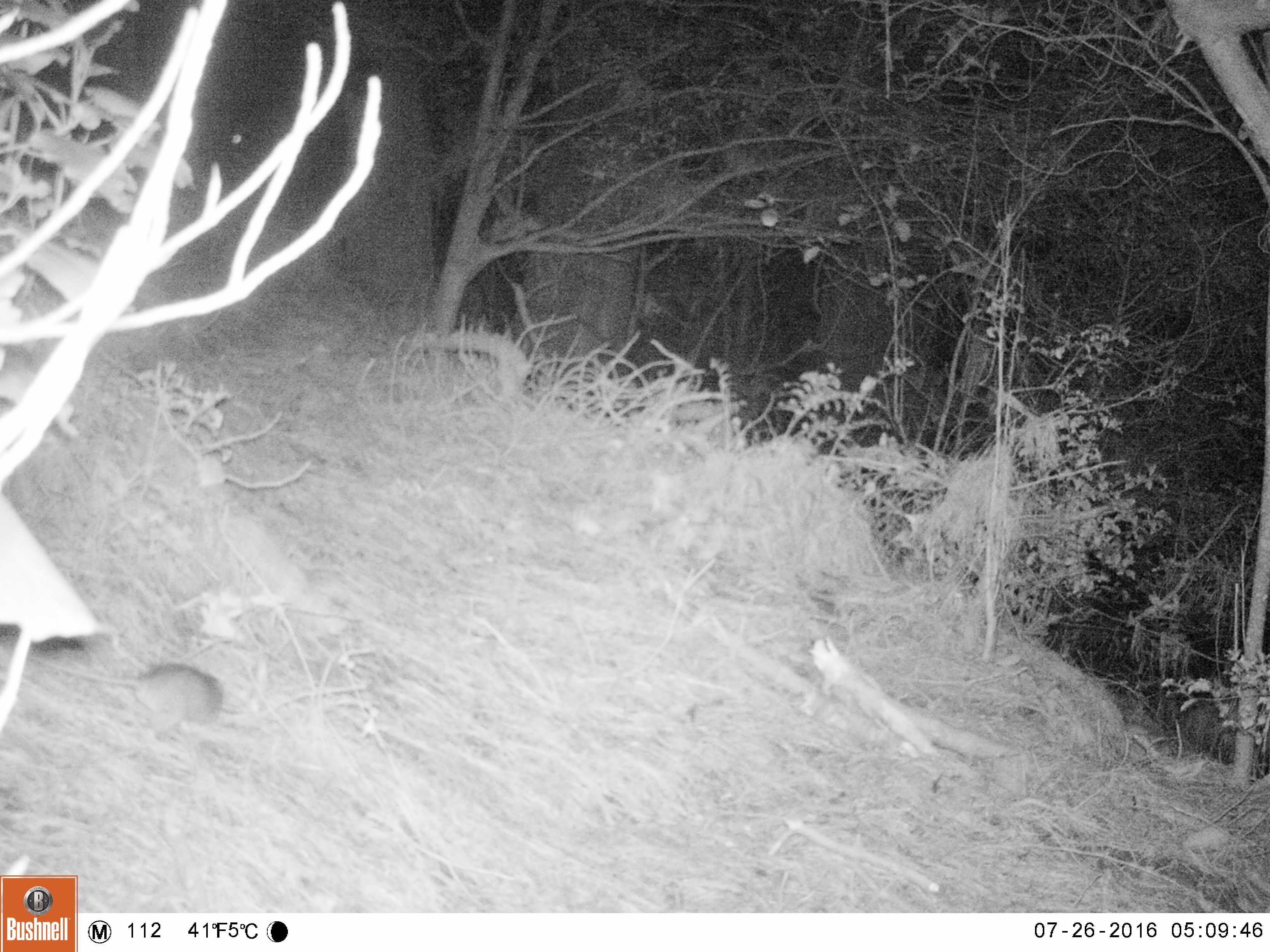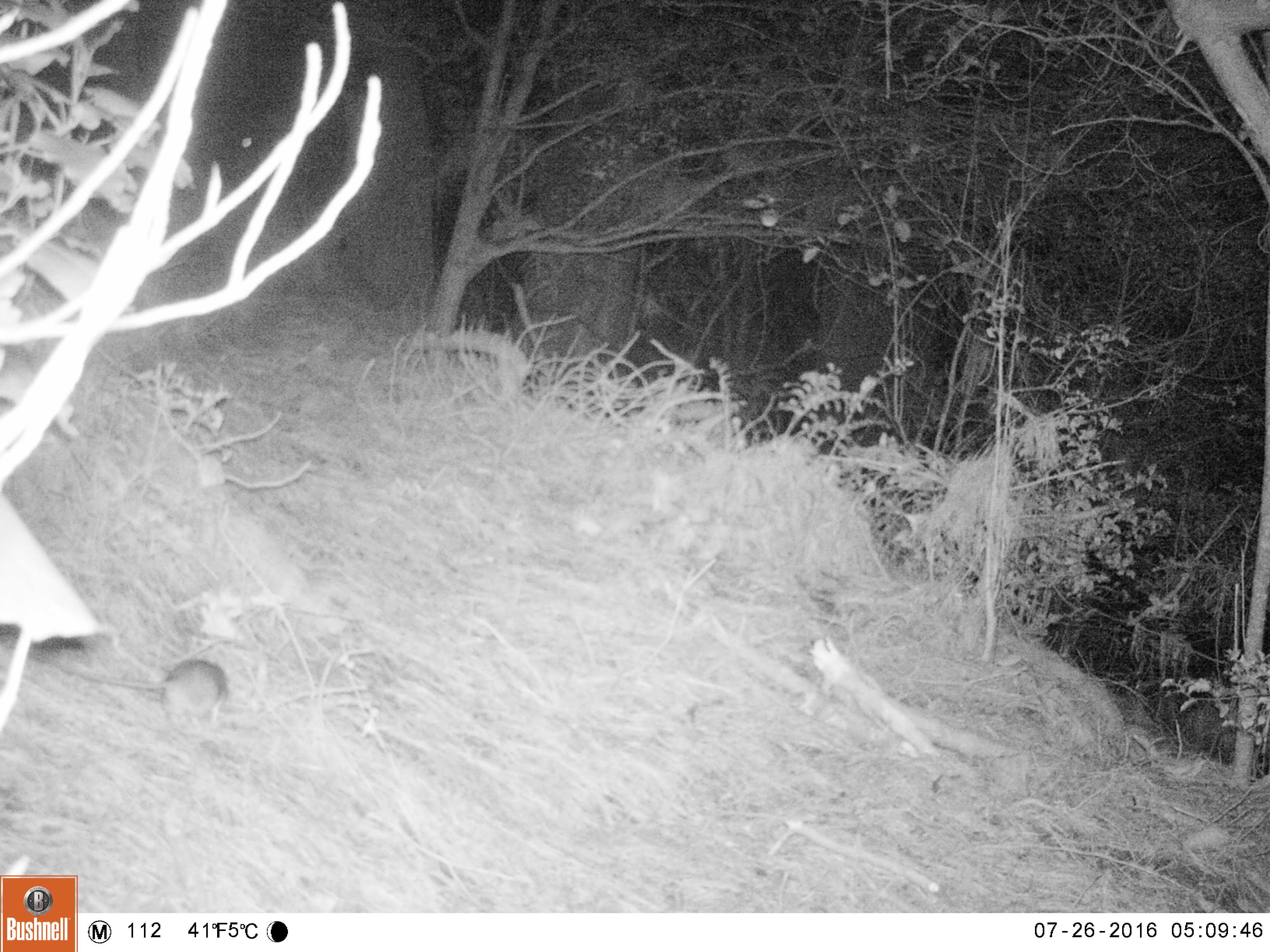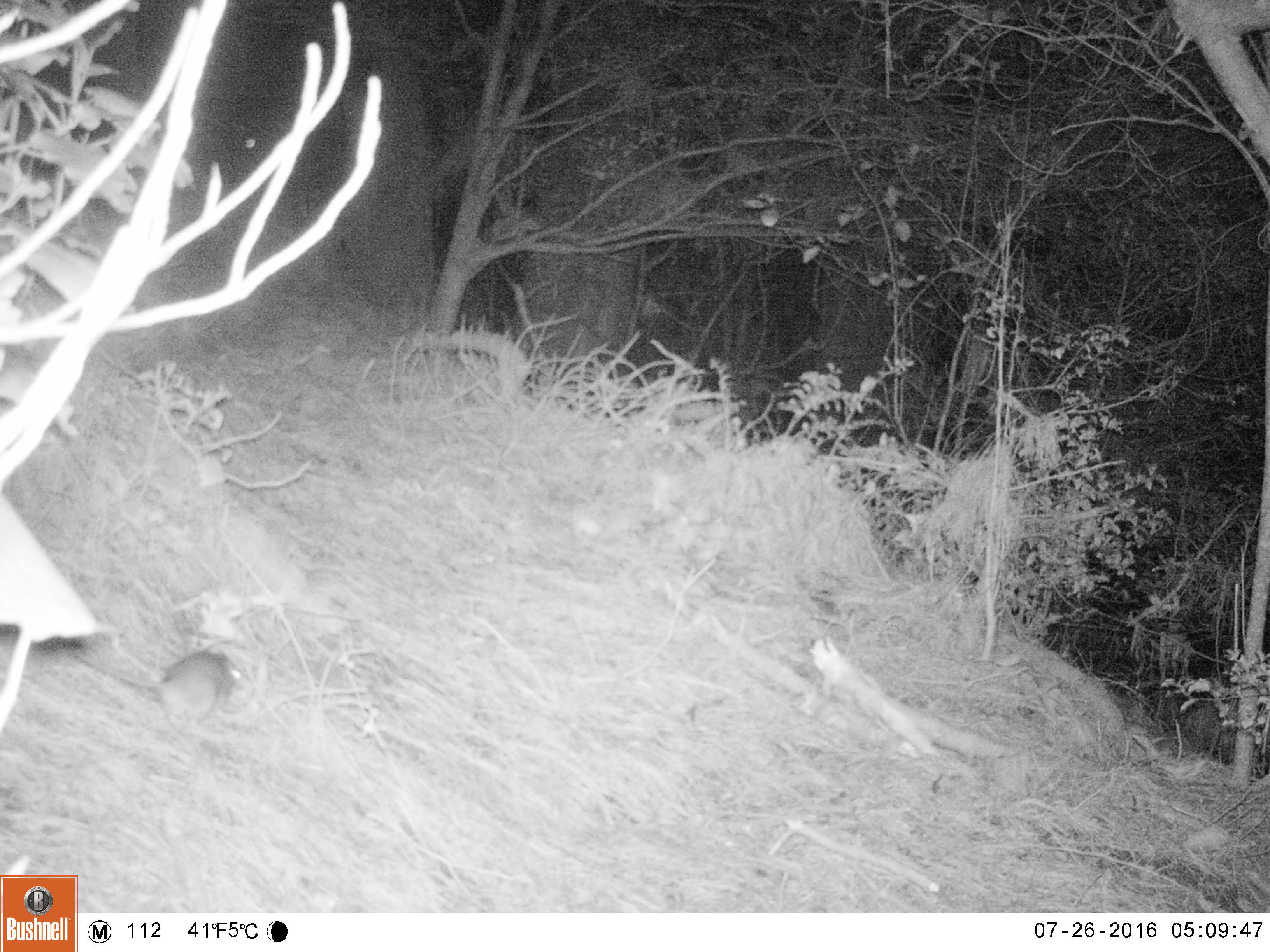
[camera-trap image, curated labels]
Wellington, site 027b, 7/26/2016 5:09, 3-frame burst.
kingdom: Animalia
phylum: Chordata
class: Mammalia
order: Rodentia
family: Muridae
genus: Rattus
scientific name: Rattus rattus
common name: ship rat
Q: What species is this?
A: Ship rat (Rattus rattus).